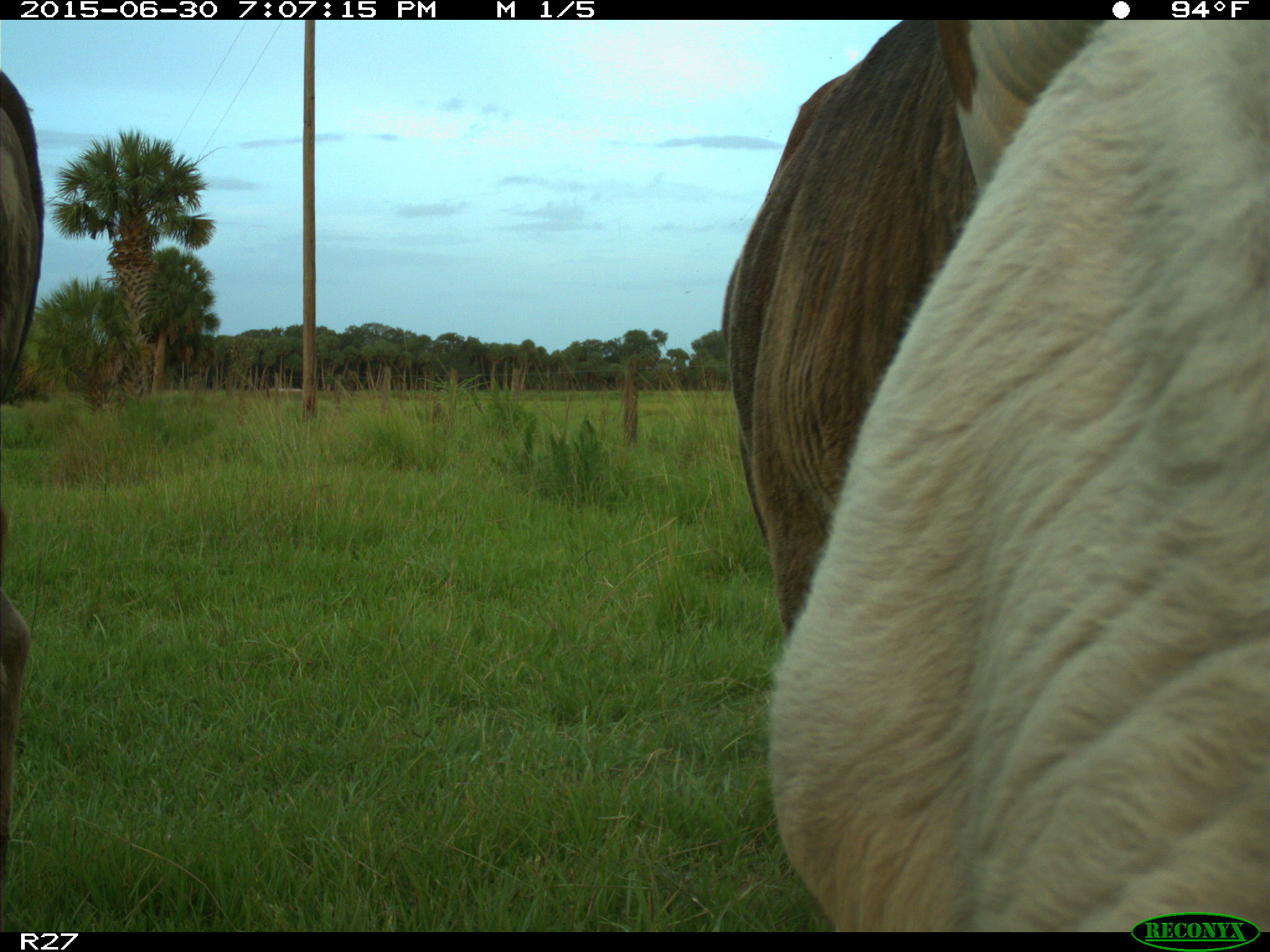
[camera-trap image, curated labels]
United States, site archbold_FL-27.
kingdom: Animalia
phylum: Chordata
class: Mammalia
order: Artiodactyla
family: Bovidae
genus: Bos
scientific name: Bos taurus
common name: domestic cow